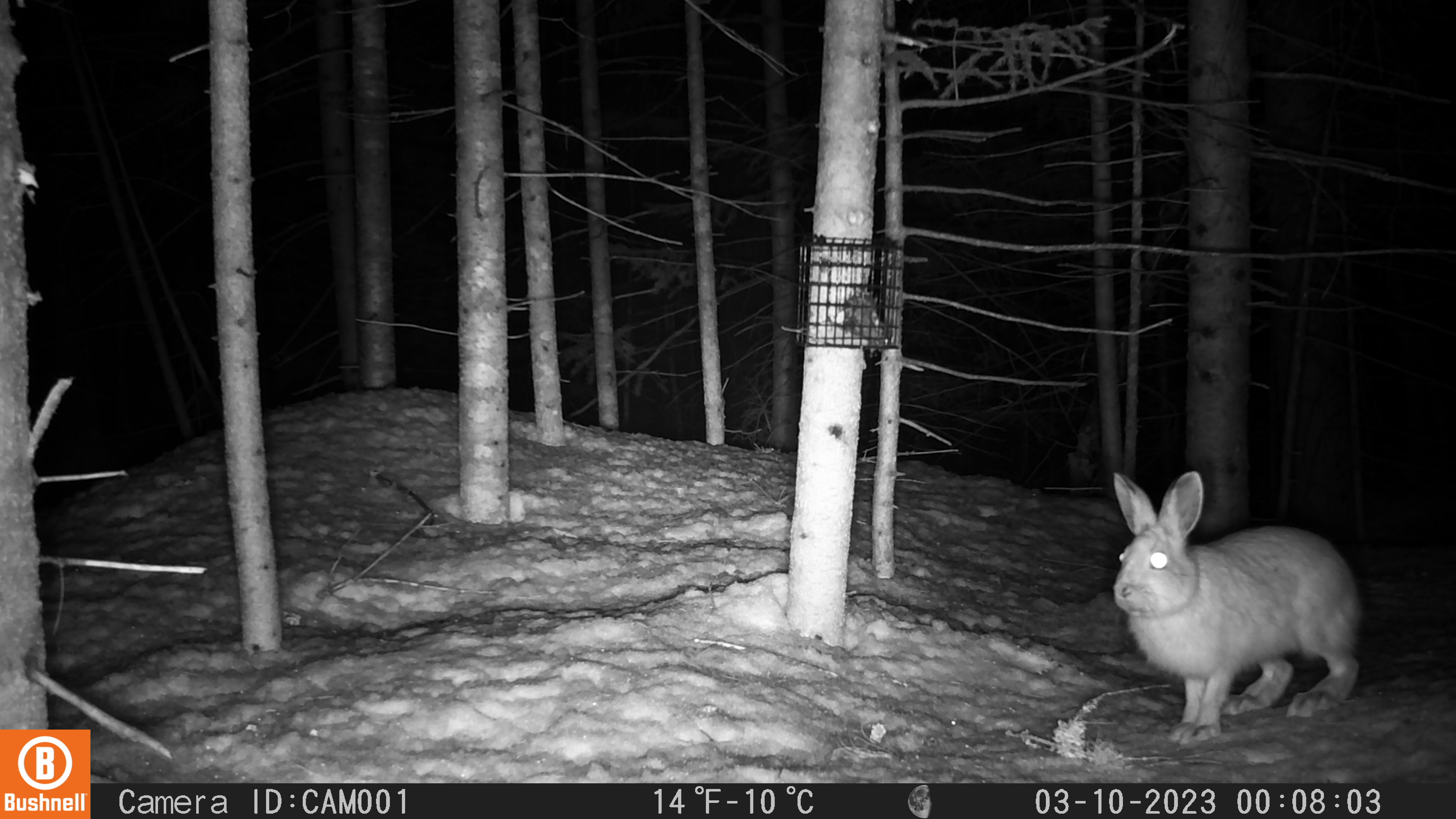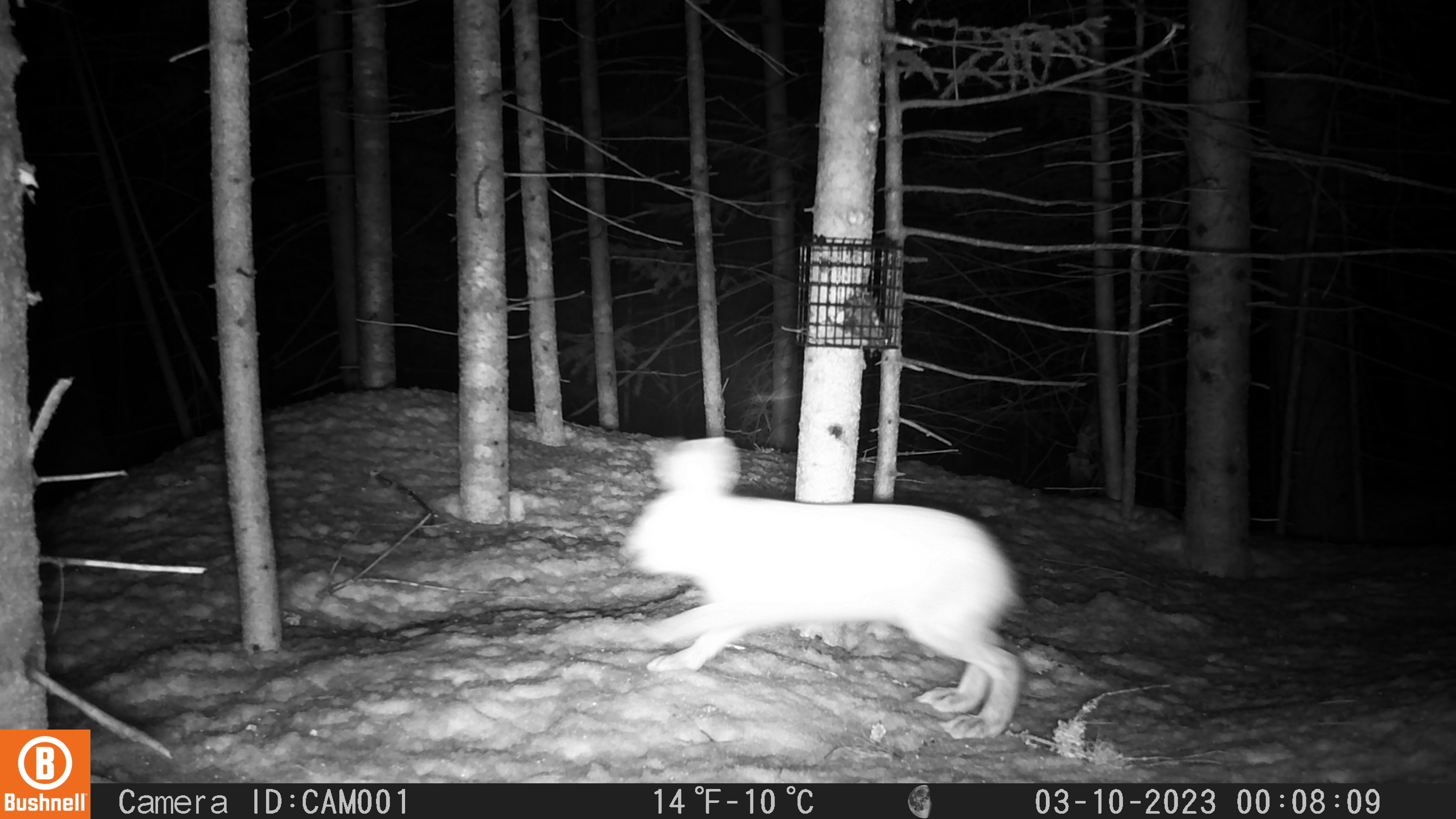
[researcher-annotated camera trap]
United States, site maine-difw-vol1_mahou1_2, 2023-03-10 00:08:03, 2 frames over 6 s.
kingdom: Animalia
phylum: Chordata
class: Mammalia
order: Lagomorpha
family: Leporidae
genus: Lepus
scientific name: Lepus americanus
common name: snowshoe hare